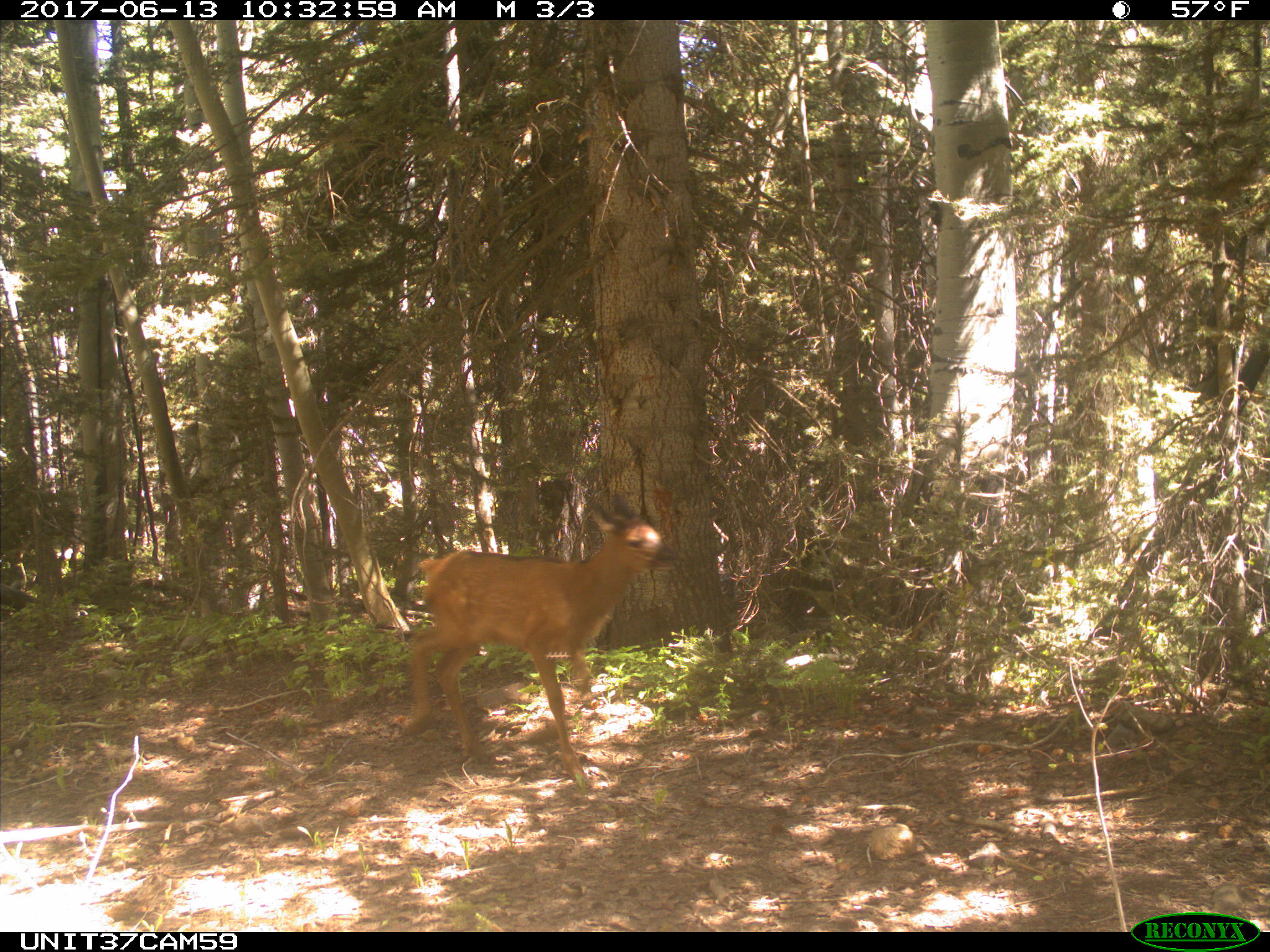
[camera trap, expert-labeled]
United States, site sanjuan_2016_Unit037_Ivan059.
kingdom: Animalia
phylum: Chordata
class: Mammalia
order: Artiodactyla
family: Cervidae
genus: Cervus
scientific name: Cervus elaphus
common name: red deer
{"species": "Cervus elaphus (red deer)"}